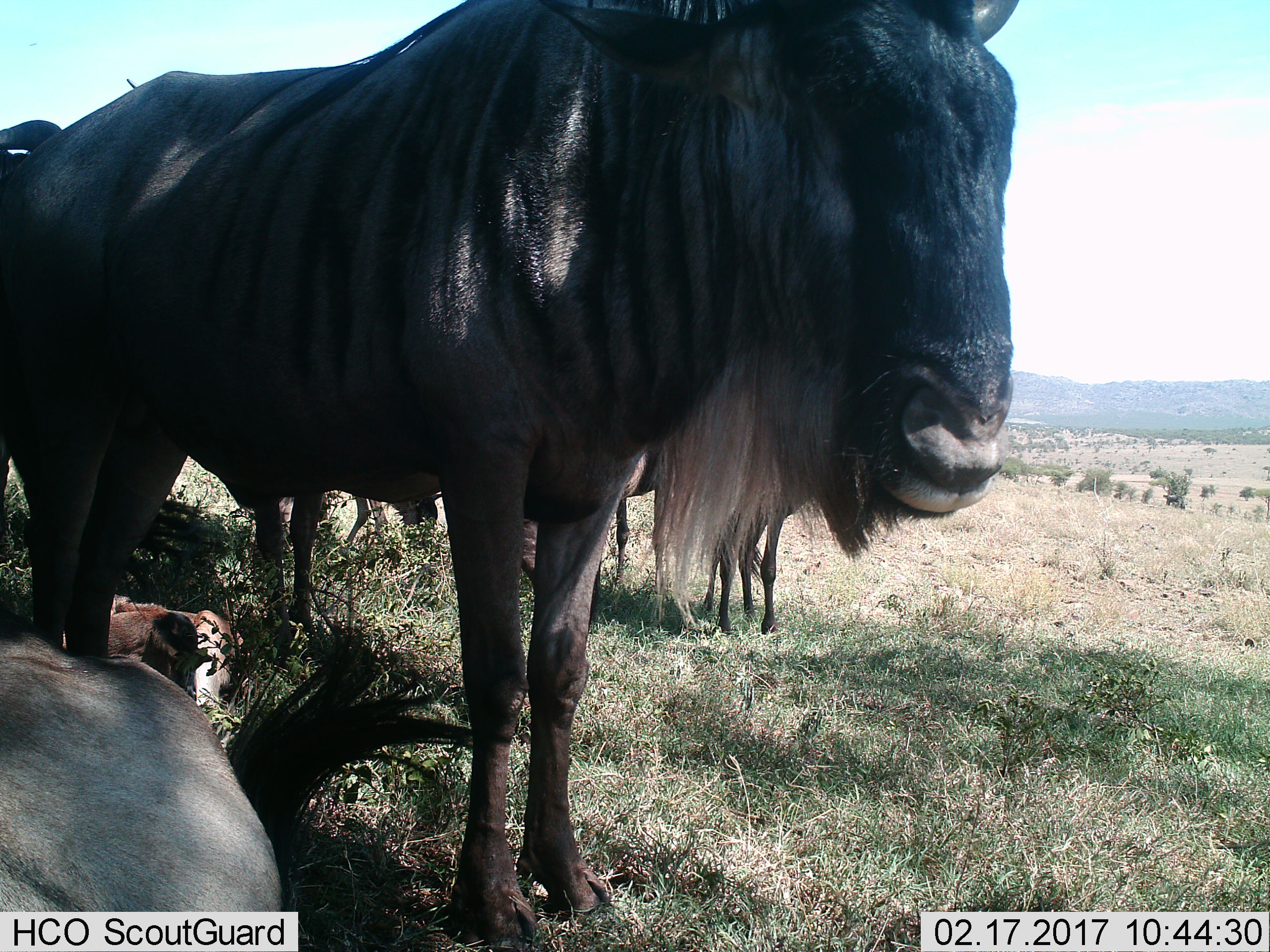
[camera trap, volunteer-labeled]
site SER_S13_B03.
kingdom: Animalia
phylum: Chordata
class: Mammalia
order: Artiodactyla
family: Bovidae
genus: Connochaetes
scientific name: Connochaetes taurinus taurinus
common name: blue wildebeest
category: wildebeestblue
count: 5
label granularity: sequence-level